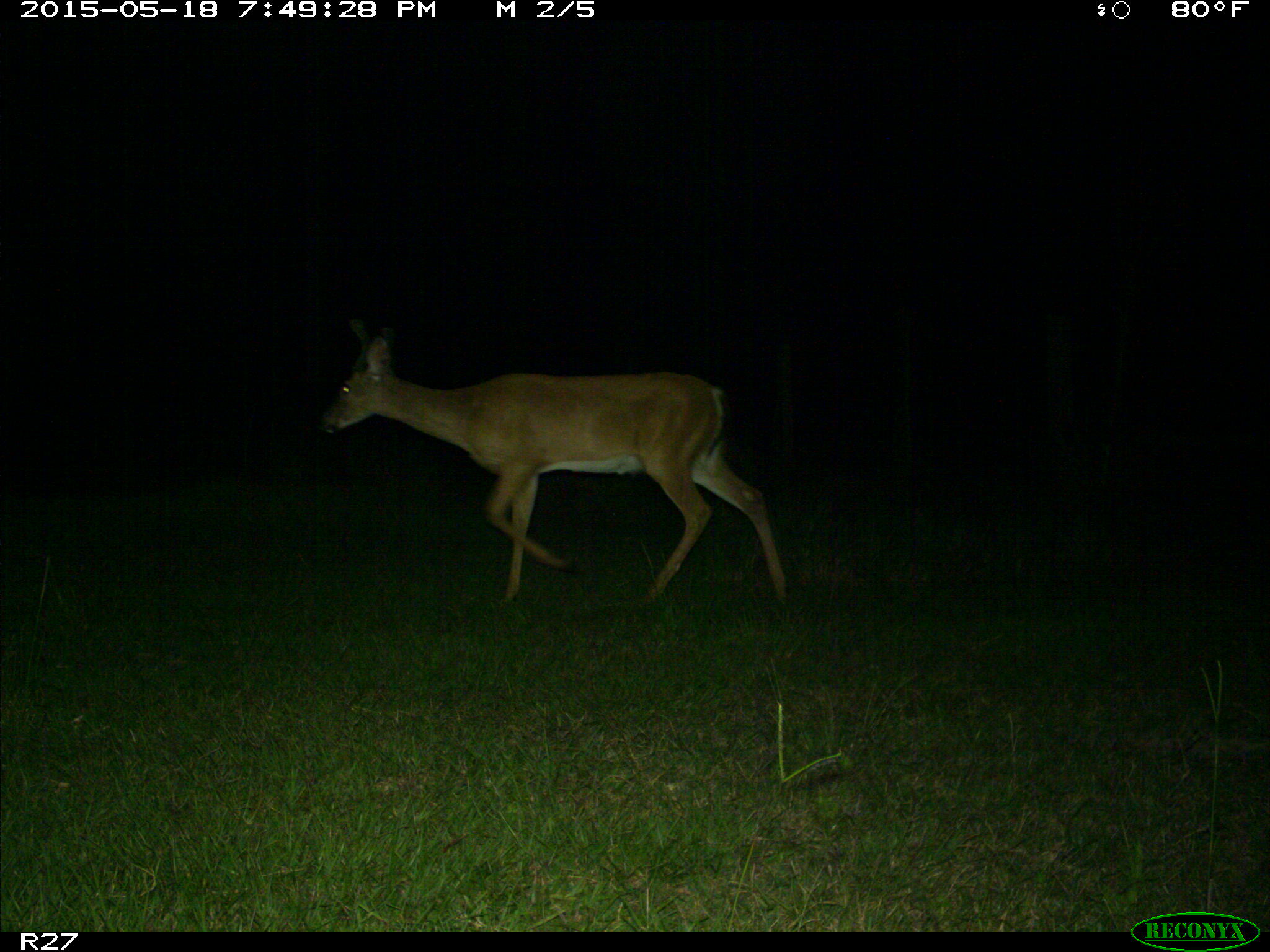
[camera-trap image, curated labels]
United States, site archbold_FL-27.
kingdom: Animalia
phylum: Chordata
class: Mammalia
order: Artiodactyla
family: Cervidae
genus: Odocoileus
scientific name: Odocoileus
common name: deer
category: unidentified deer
Unidentified deer (deer) (Odocoileus).